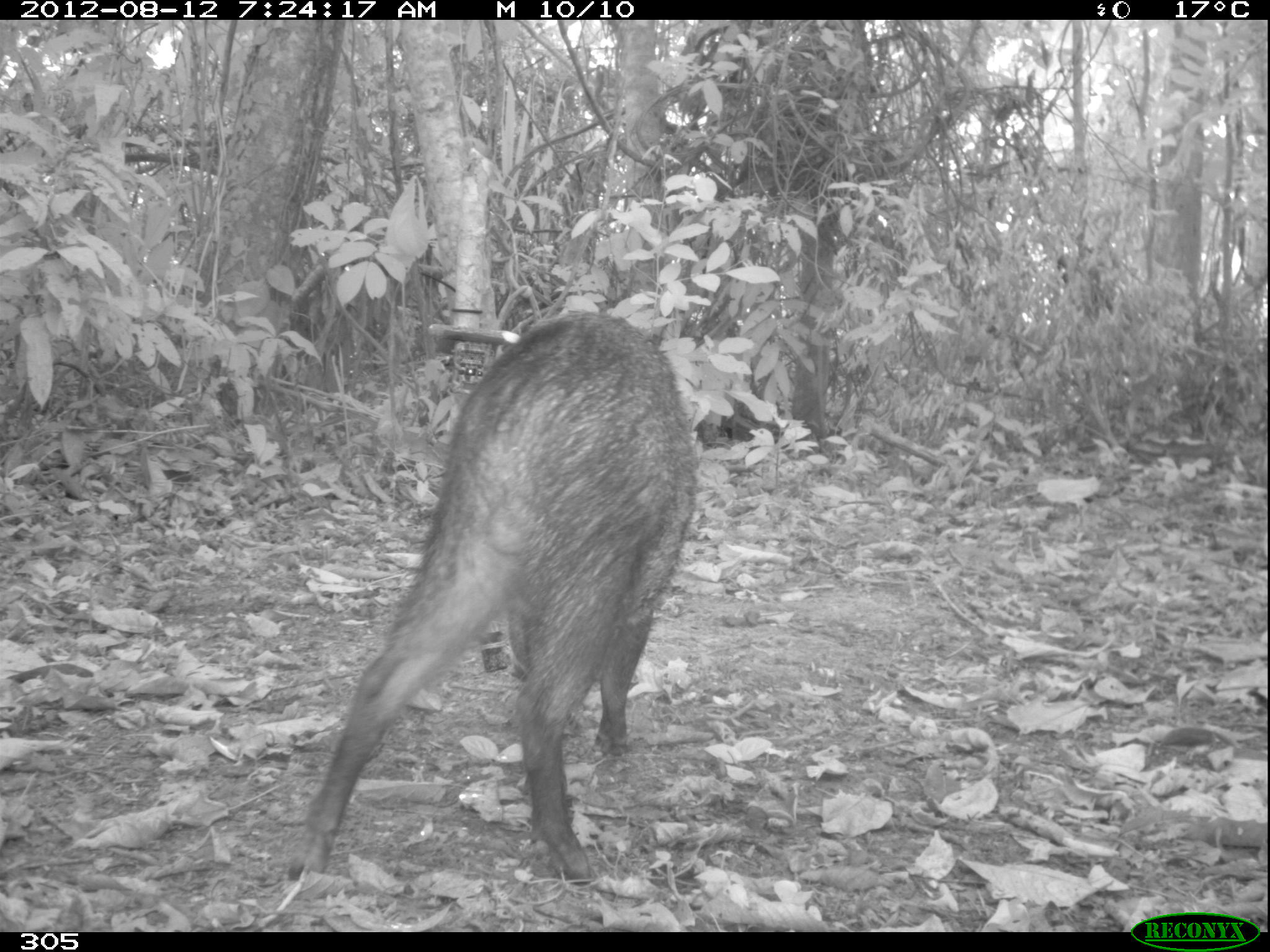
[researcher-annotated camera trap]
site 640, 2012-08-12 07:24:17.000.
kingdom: Animalia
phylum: Chordata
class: Mammalia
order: Artiodactyla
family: Tayassuidae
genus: Pecari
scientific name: Pecari tajacu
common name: collared peccary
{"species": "Pecari tajacu (collared peccary)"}